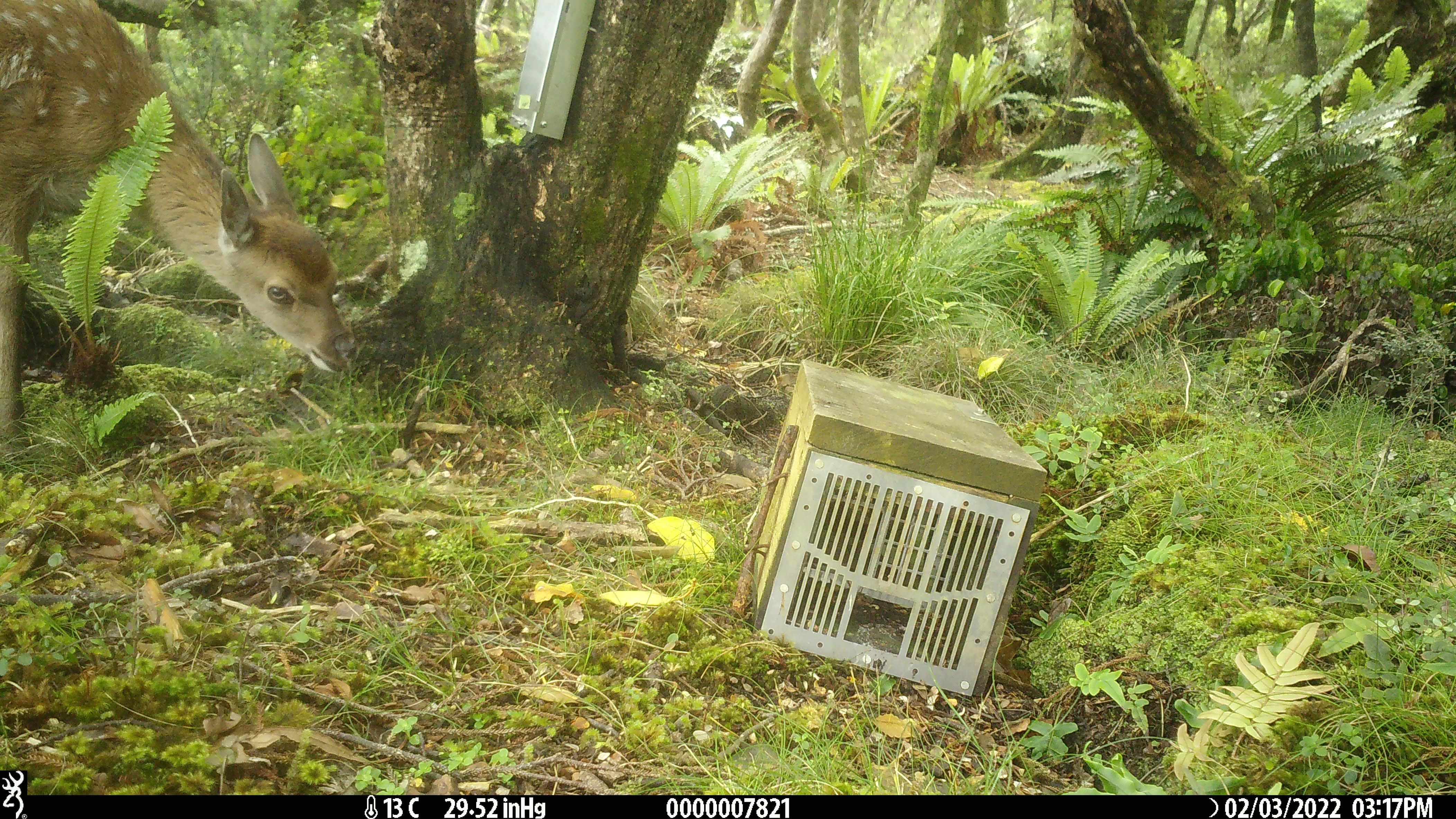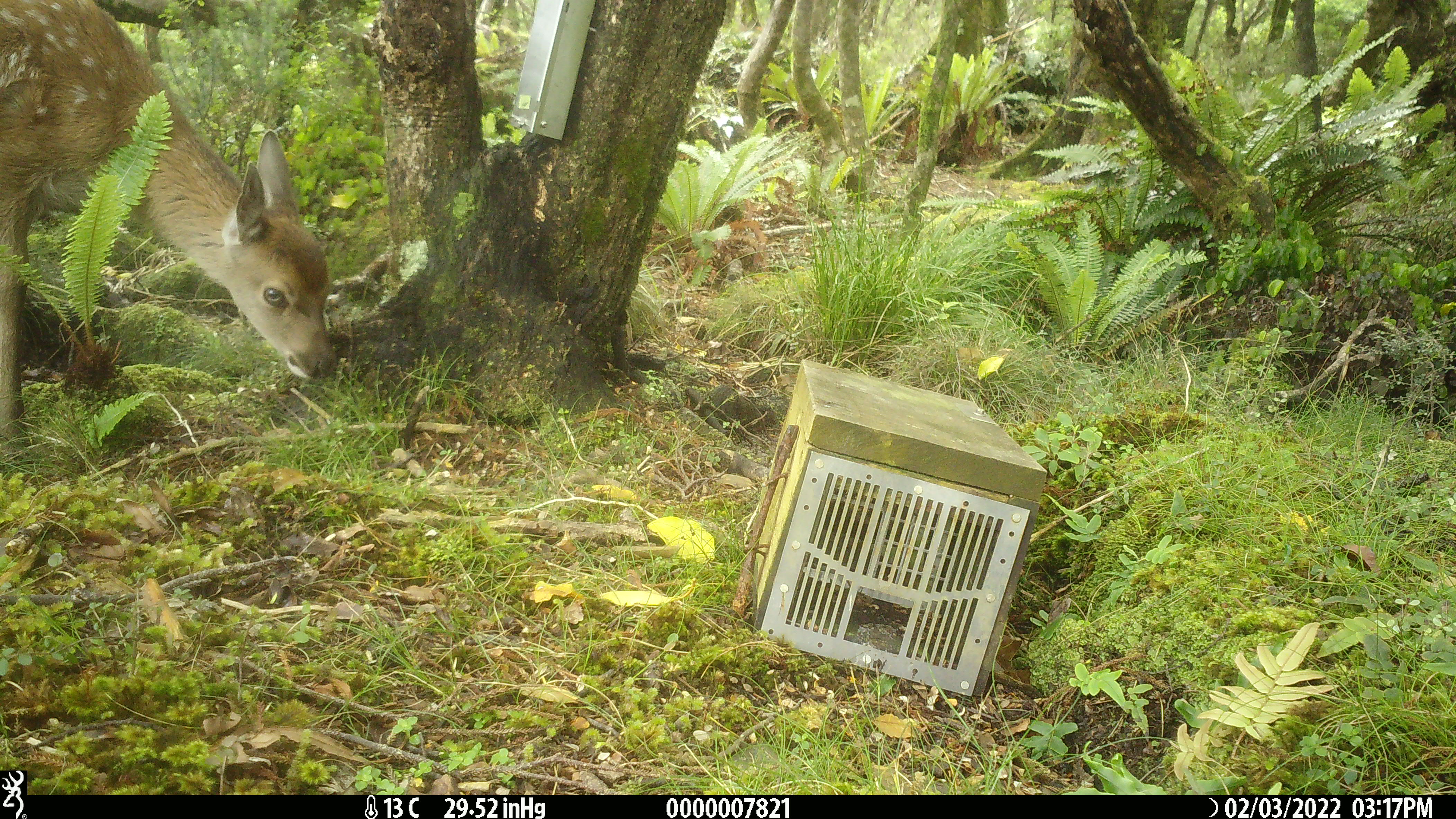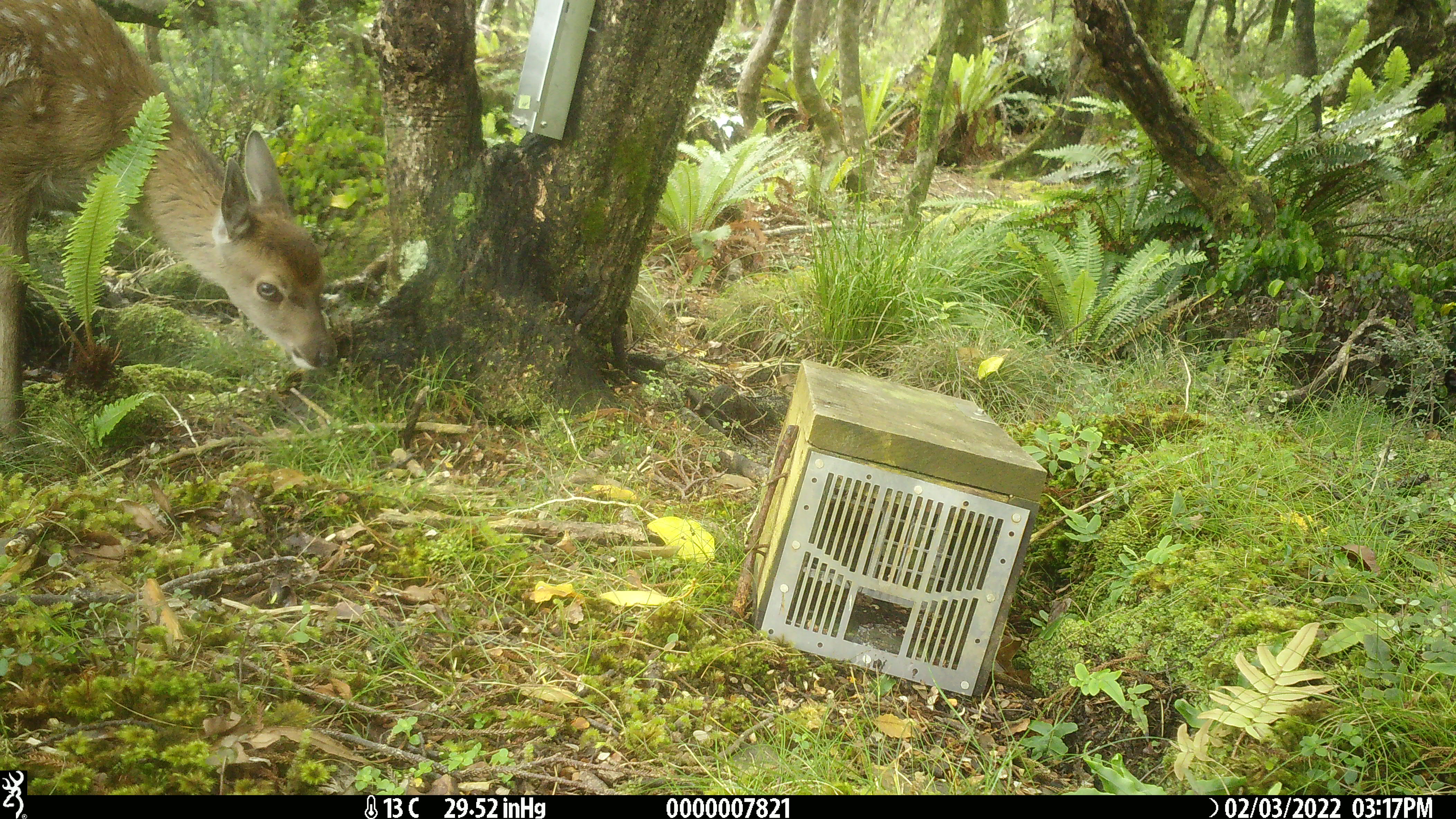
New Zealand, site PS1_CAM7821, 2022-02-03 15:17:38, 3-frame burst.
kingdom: Animalia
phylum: Chordata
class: Mammalia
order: Artiodactyla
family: Cervidae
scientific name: Cervidae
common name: deer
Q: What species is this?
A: Deer (Cervidae).